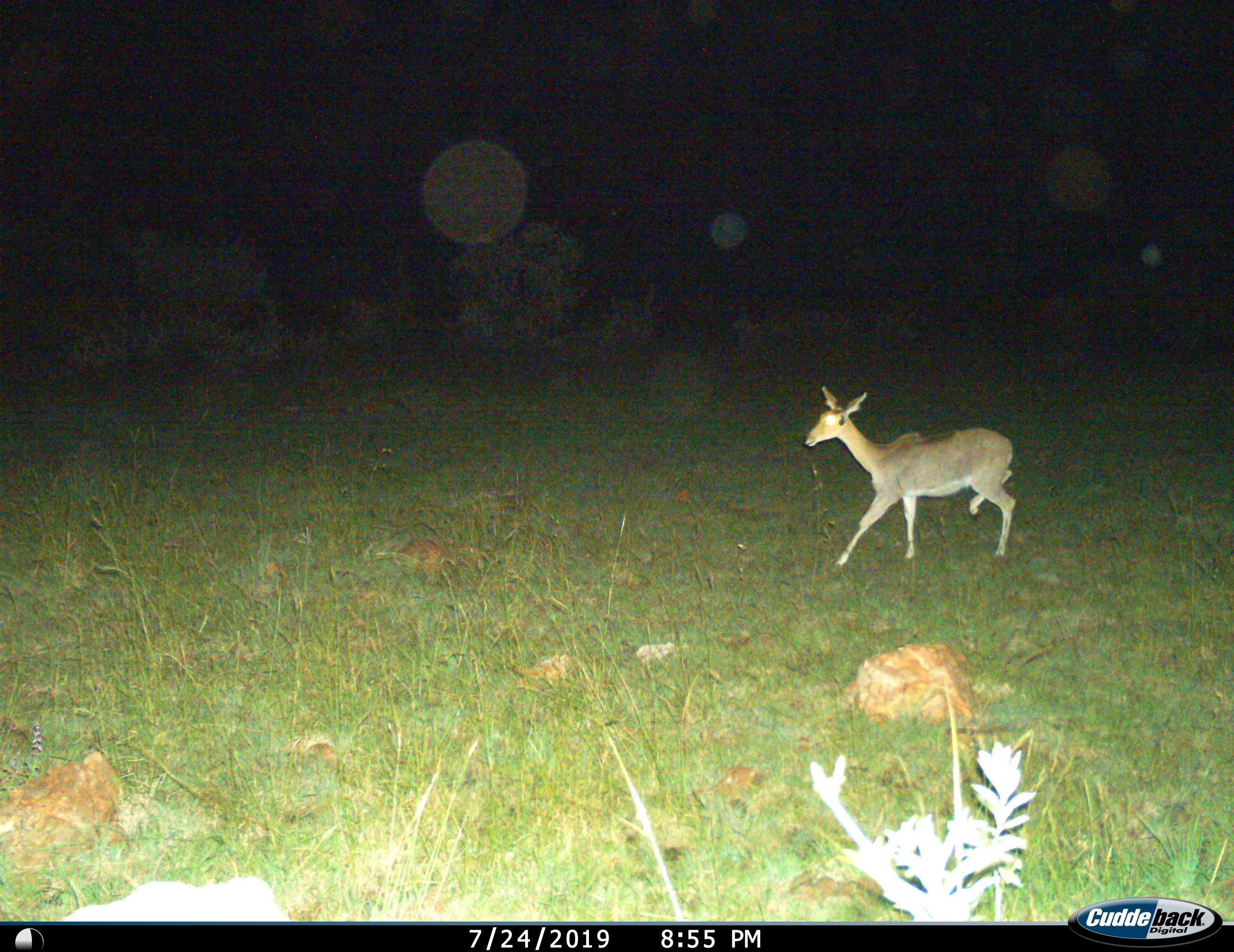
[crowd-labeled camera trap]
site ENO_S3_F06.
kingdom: Animalia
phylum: Chordata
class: Mammalia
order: Artiodactyla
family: Bovidae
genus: Redunca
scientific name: Redunca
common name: reedbuck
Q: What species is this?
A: Reedbuck (Redunca).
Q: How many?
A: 1.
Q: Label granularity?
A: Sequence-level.